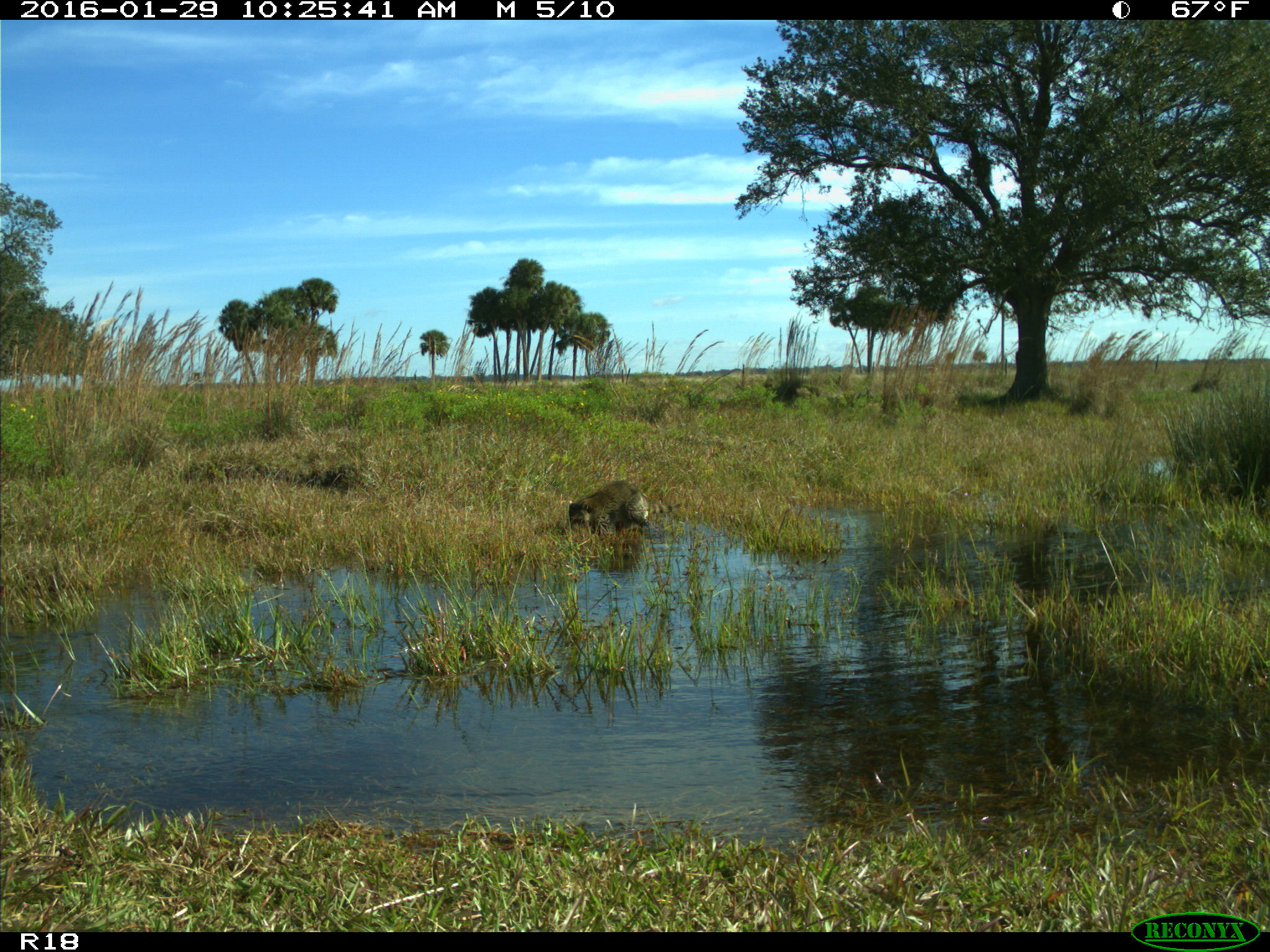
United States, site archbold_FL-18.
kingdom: Animalia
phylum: Chordata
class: Mammalia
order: Carnivora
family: Procyonidae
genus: Procyon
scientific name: Procyon lotor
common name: common raccoon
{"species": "Procyon lotor (common raccoon)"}